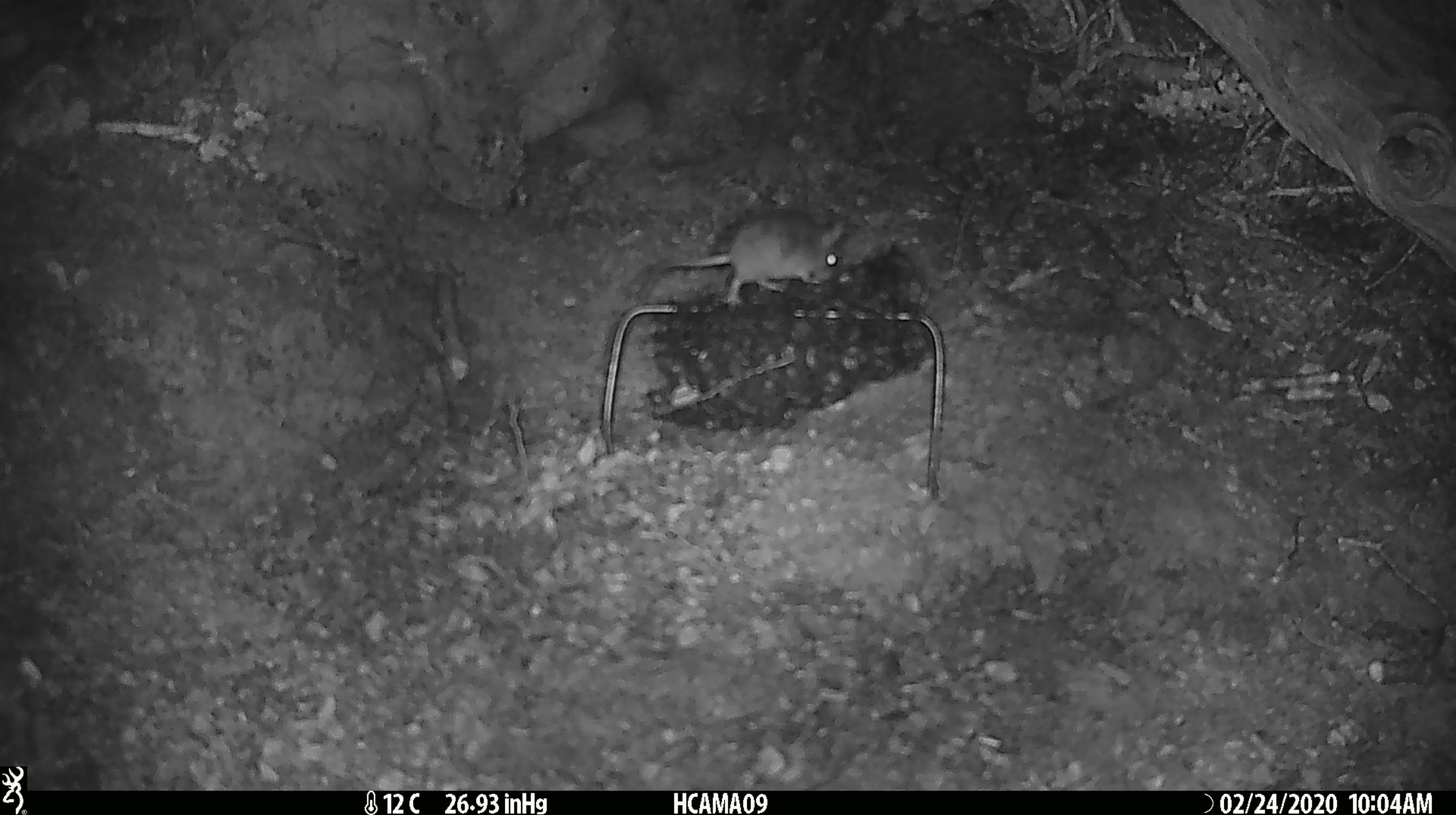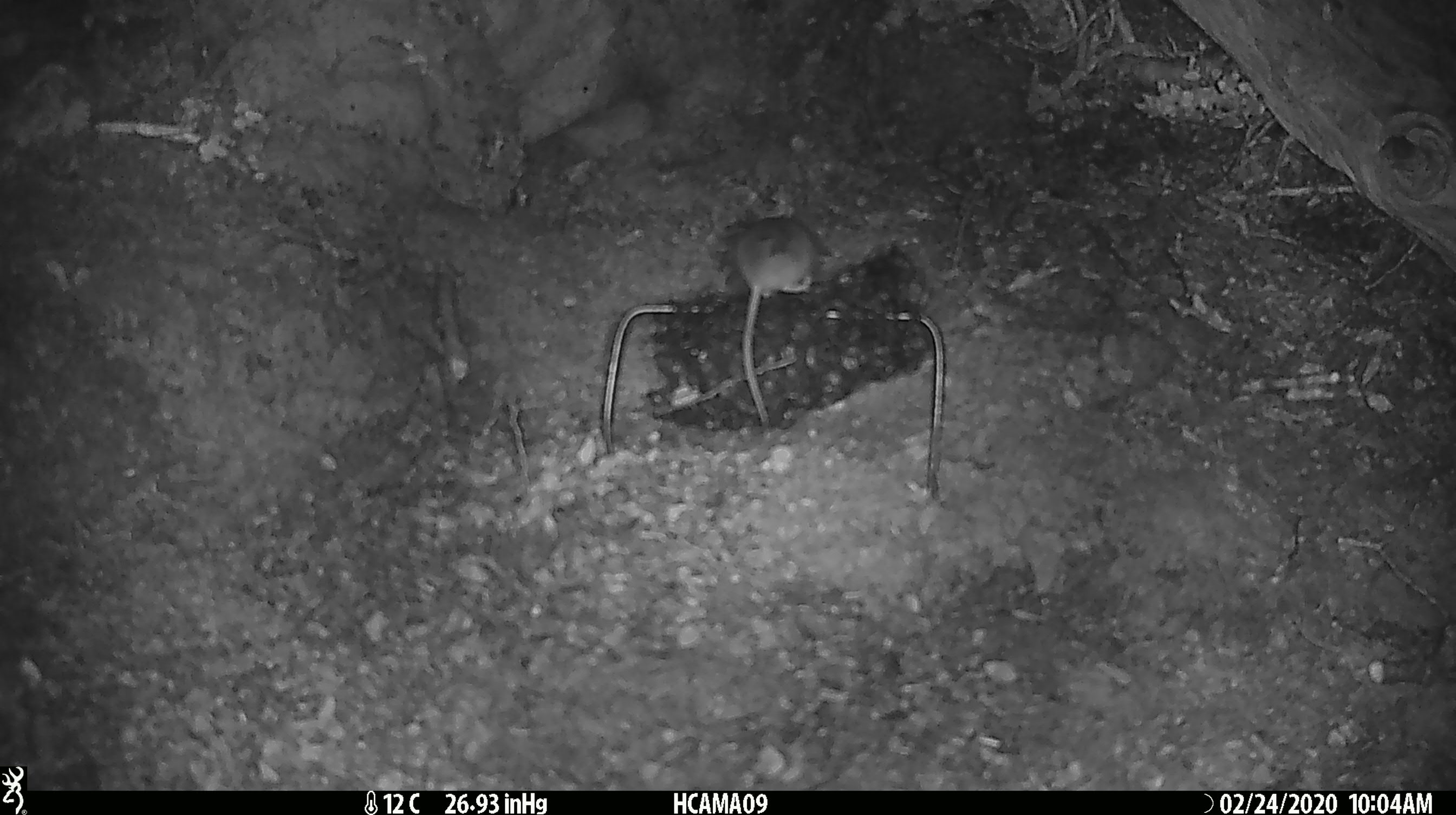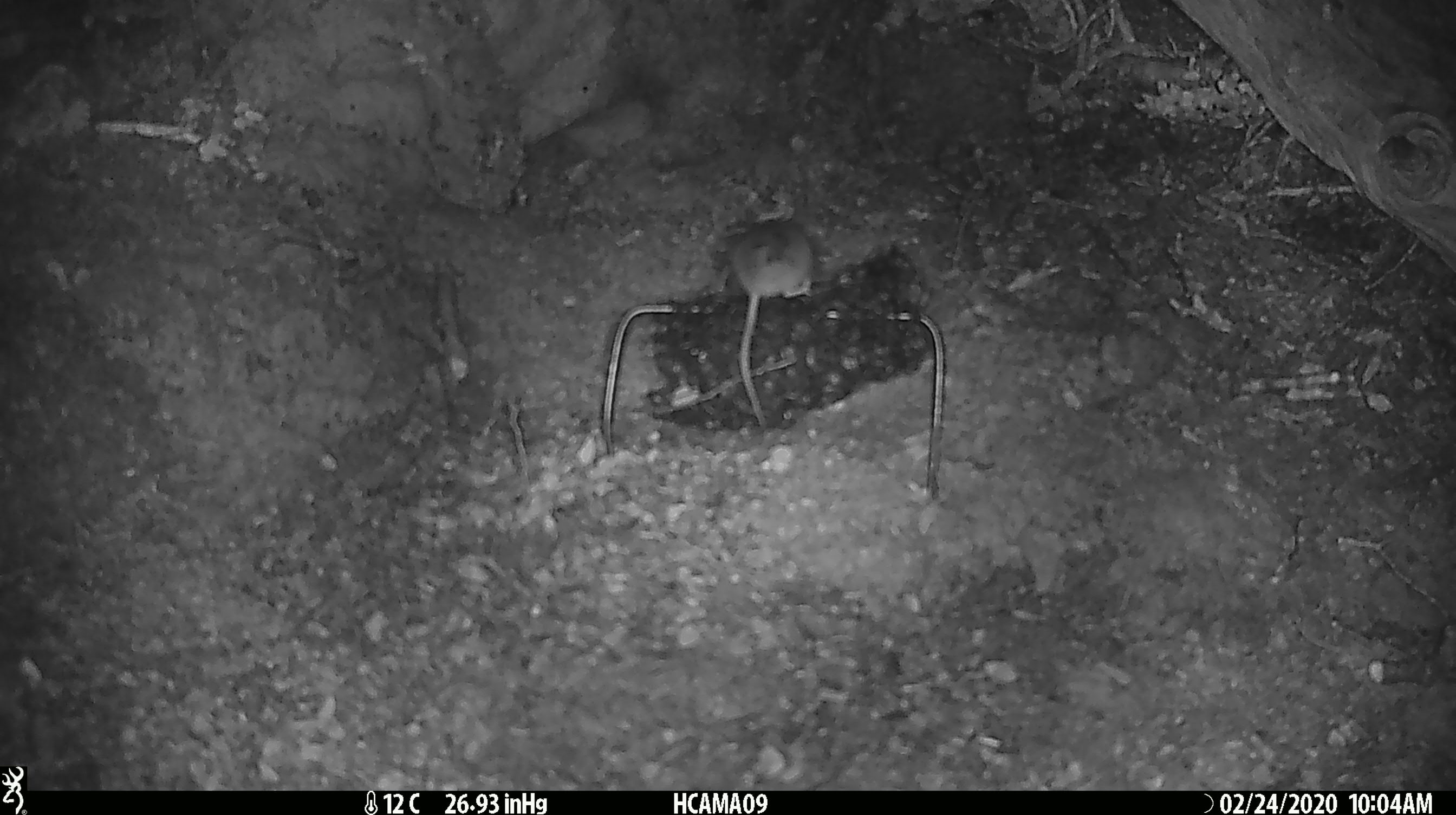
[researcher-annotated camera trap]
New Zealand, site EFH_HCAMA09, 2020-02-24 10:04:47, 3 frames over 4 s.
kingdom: Animalia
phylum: Chordata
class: Mammalia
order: Rodentia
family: Muridae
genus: Mus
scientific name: Mus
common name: mouse